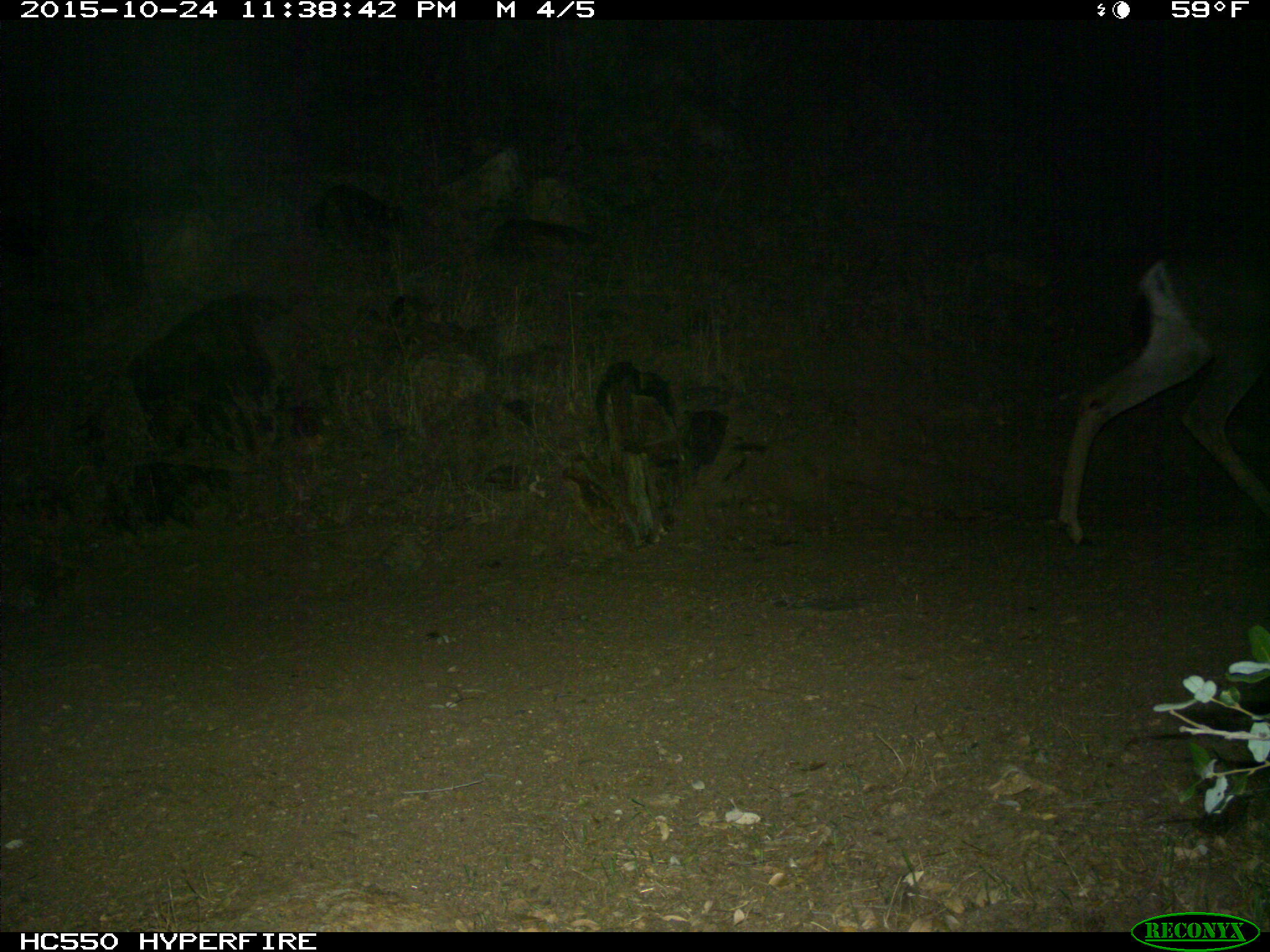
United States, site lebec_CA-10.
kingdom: Animalia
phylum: Chordata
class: Mammalia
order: Artiodactyla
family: Cervidae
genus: Odocoileus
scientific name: Odocoileus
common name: deer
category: unidentified deer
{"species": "unidentified deer (deer) (Odocoileus)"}